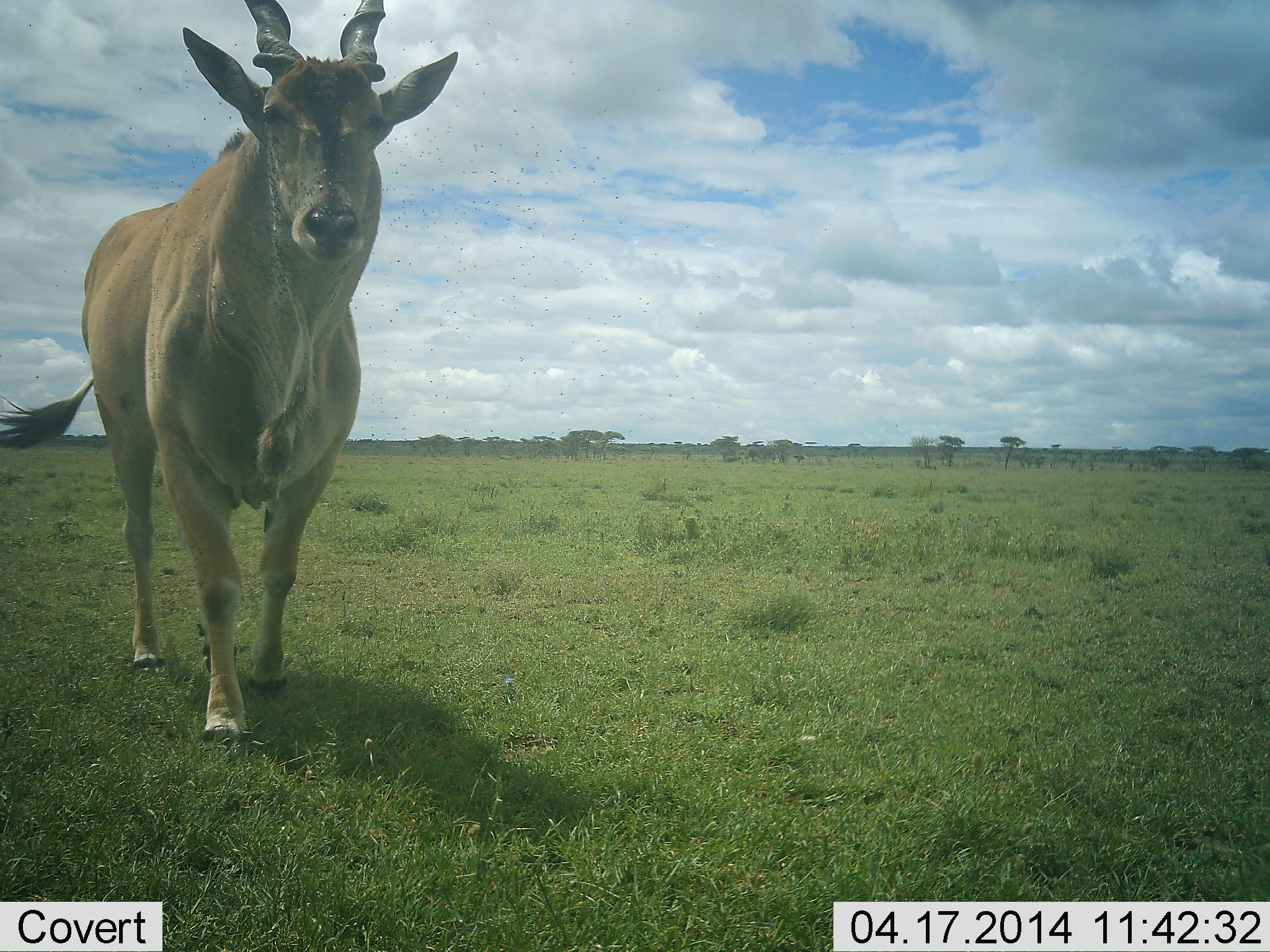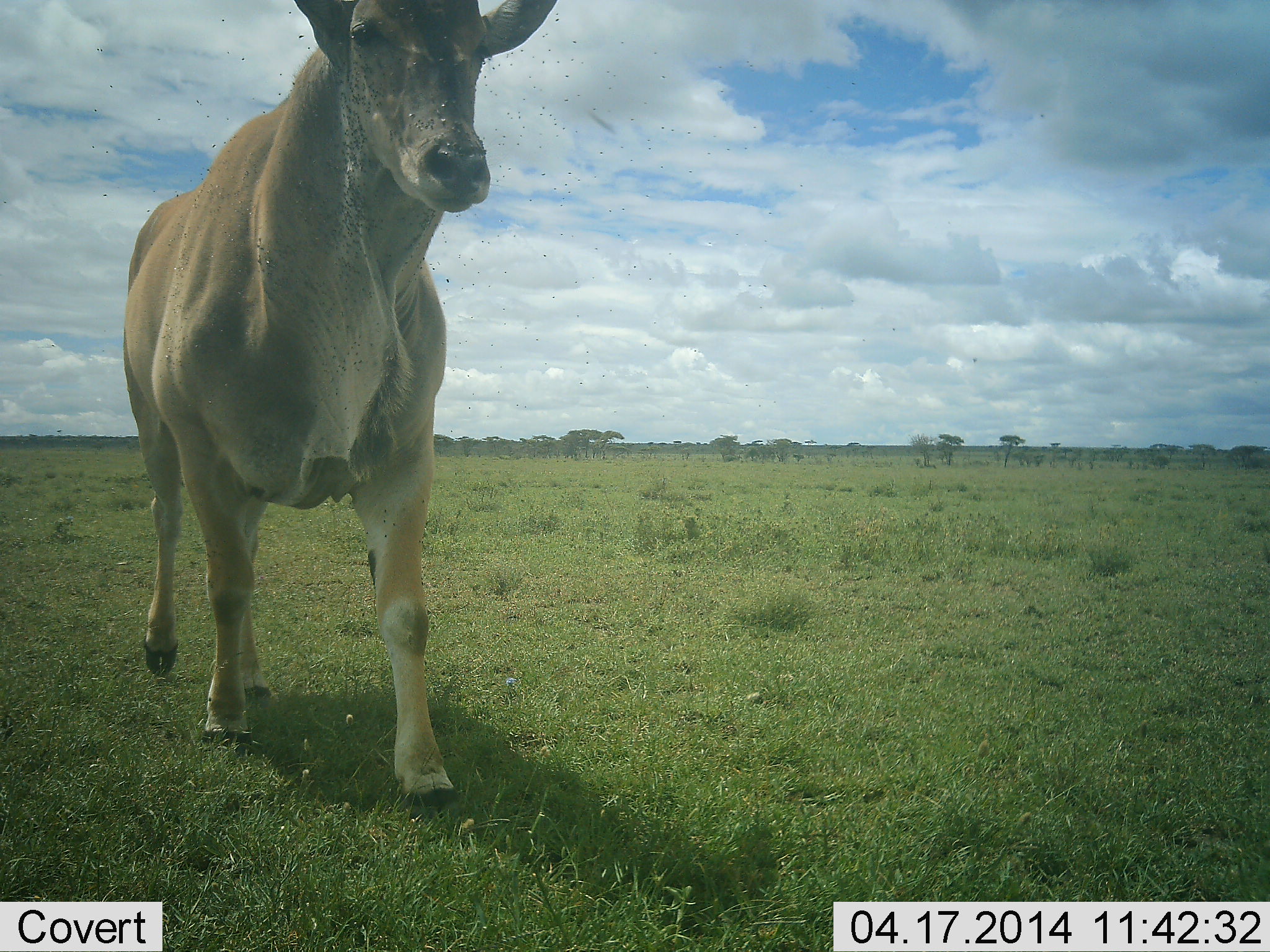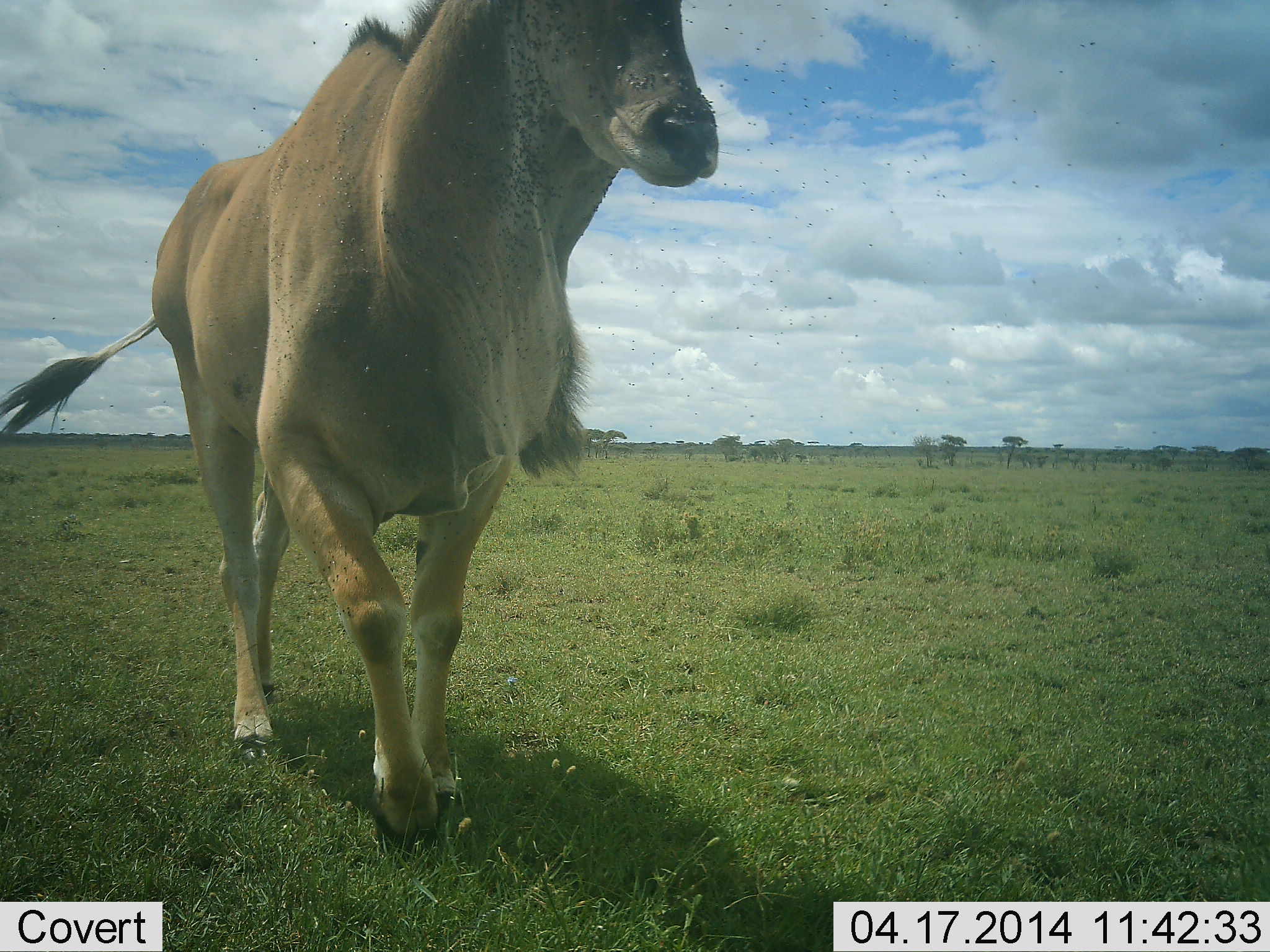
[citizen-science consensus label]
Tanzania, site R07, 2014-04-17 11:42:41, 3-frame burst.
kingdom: Animalia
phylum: Chordata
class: Mammalia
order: Artiodactyla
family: Bovidae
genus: Tragelaphus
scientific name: Tragelaphus oryx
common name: eland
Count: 1.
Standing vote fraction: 0%.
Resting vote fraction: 0%.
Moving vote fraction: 90%.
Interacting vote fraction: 10%.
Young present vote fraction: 0%.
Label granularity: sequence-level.